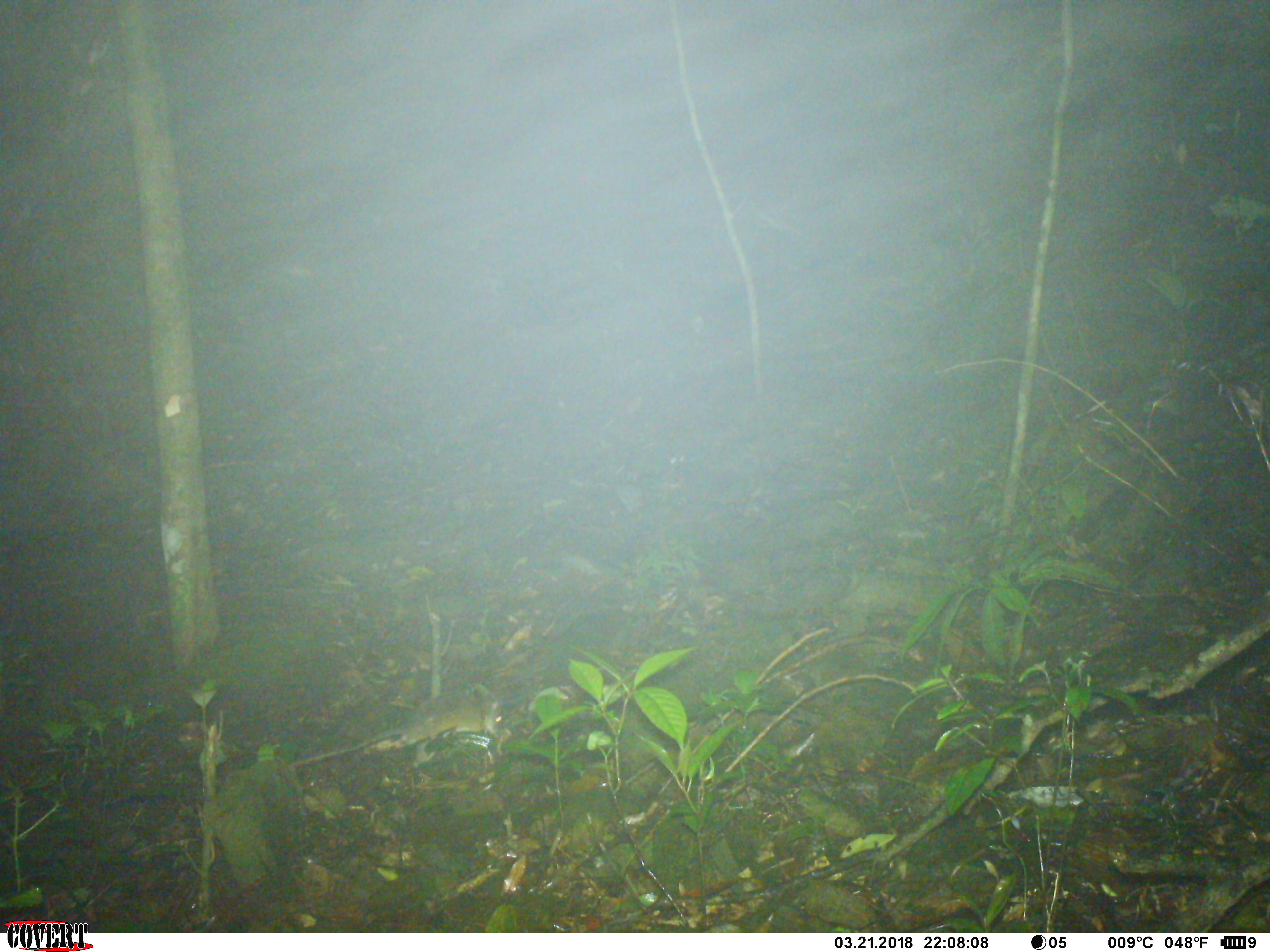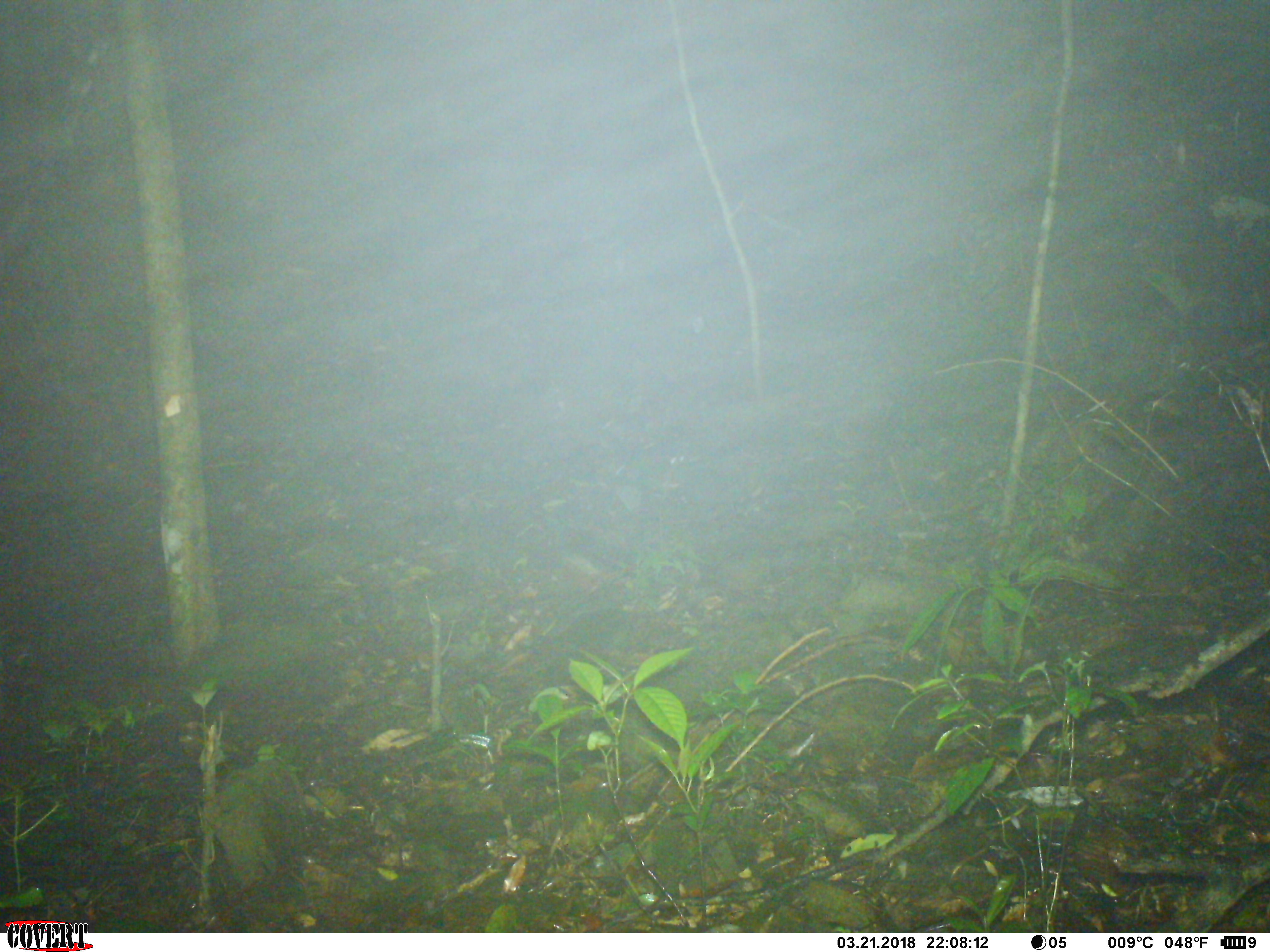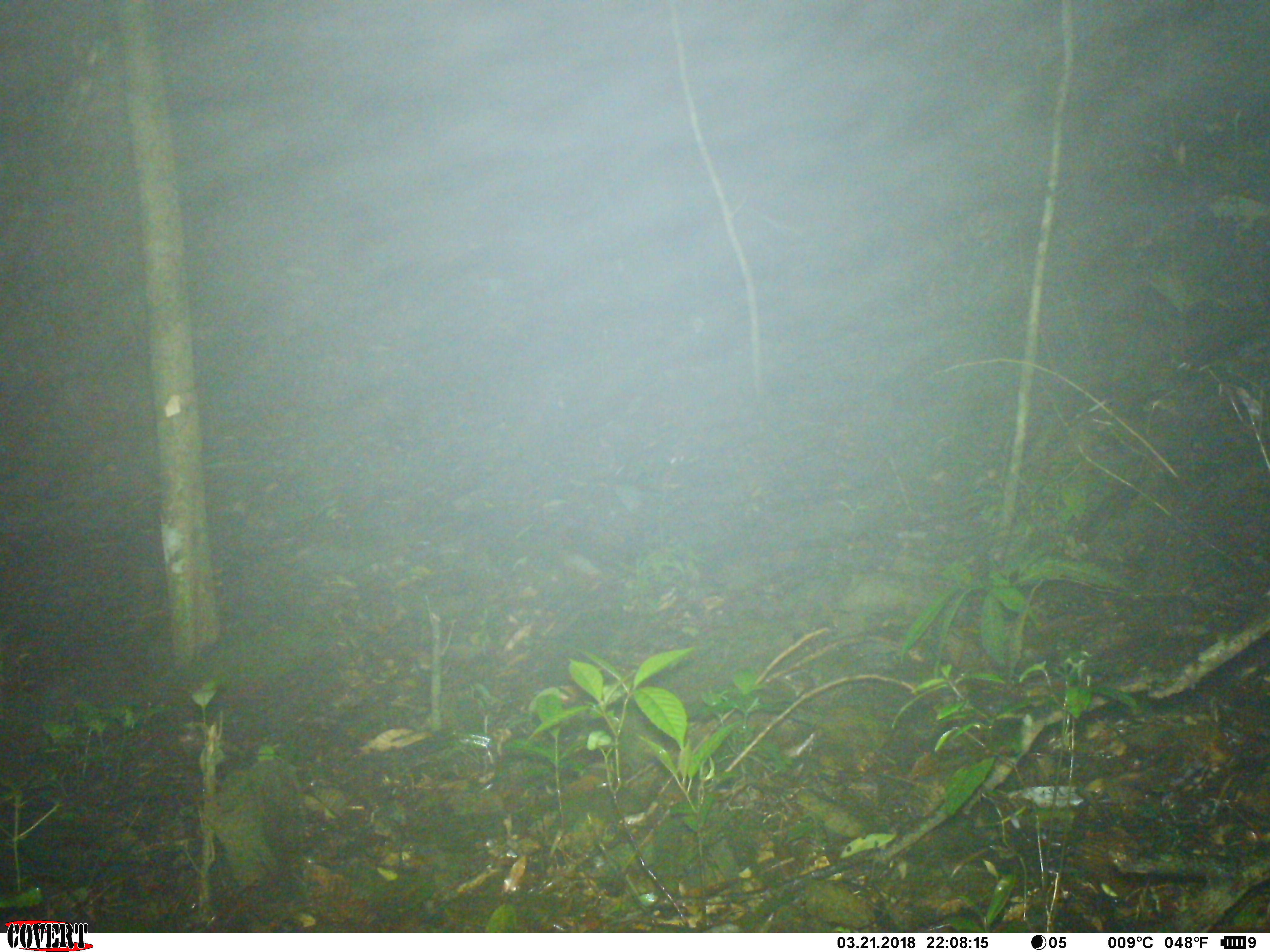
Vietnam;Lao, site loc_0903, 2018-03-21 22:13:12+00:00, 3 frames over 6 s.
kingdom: Animalia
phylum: Chordata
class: Mammalia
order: Rodentia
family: Muridae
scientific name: Muridae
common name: old-world mice and rats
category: unidentified murid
Unidentified murid (old-world mice and rats) (Muridae). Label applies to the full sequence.